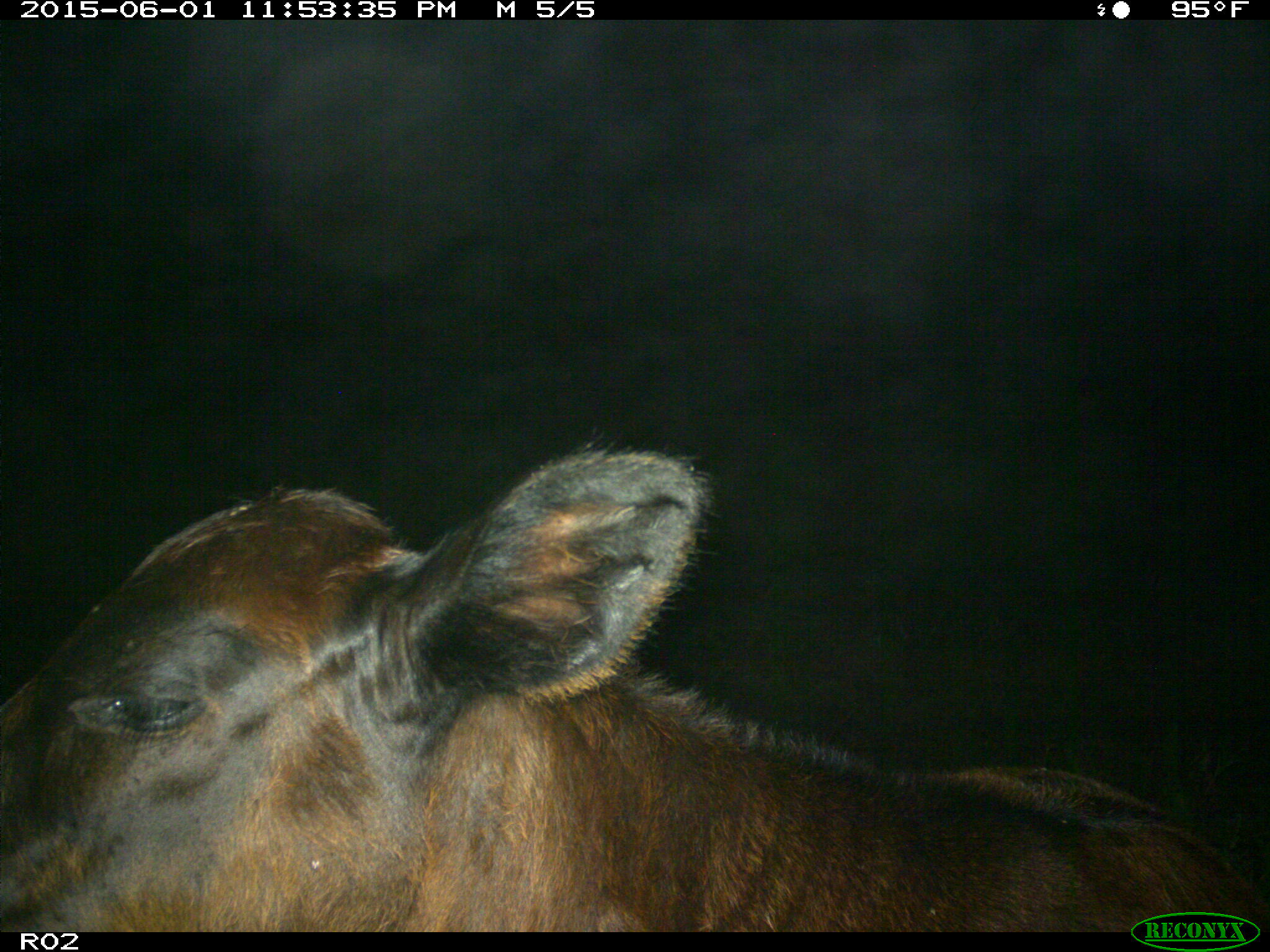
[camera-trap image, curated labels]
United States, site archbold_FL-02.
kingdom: Animalia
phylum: Chordata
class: Mammalia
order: Artiodactyla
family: Bovidae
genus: Bos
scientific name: Bos taurus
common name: domestic cow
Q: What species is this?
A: Bos taurus (domestic cow).